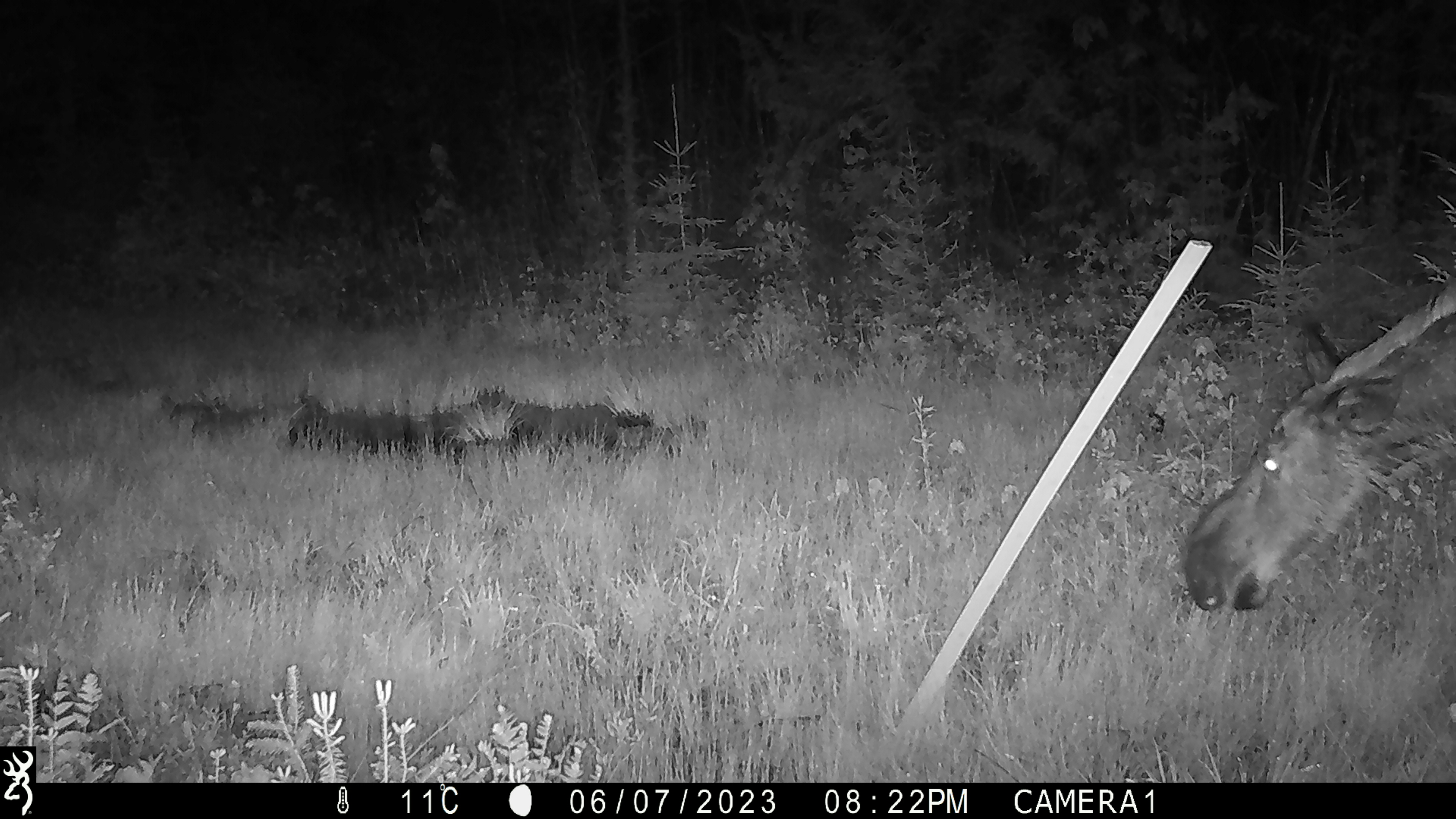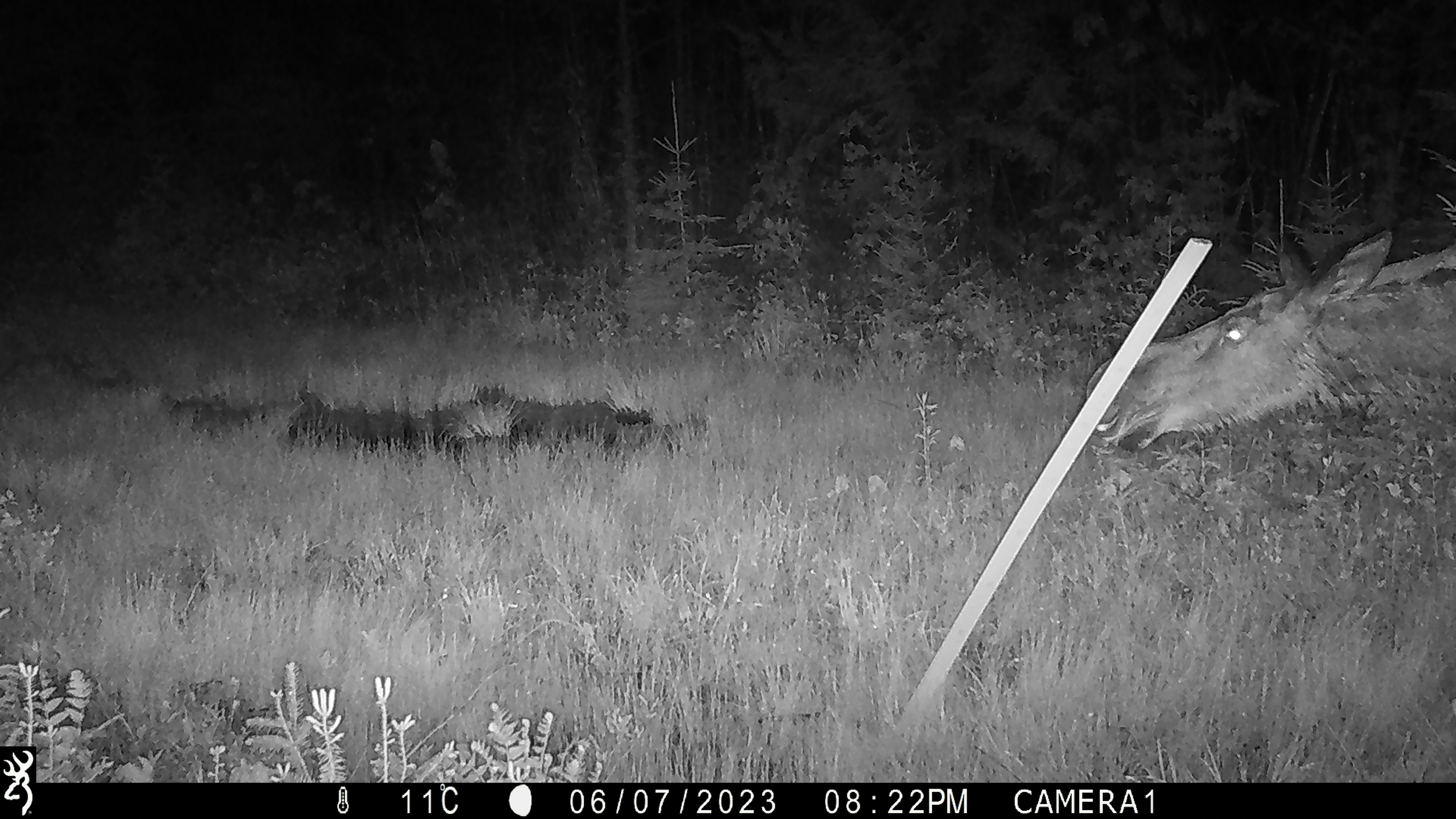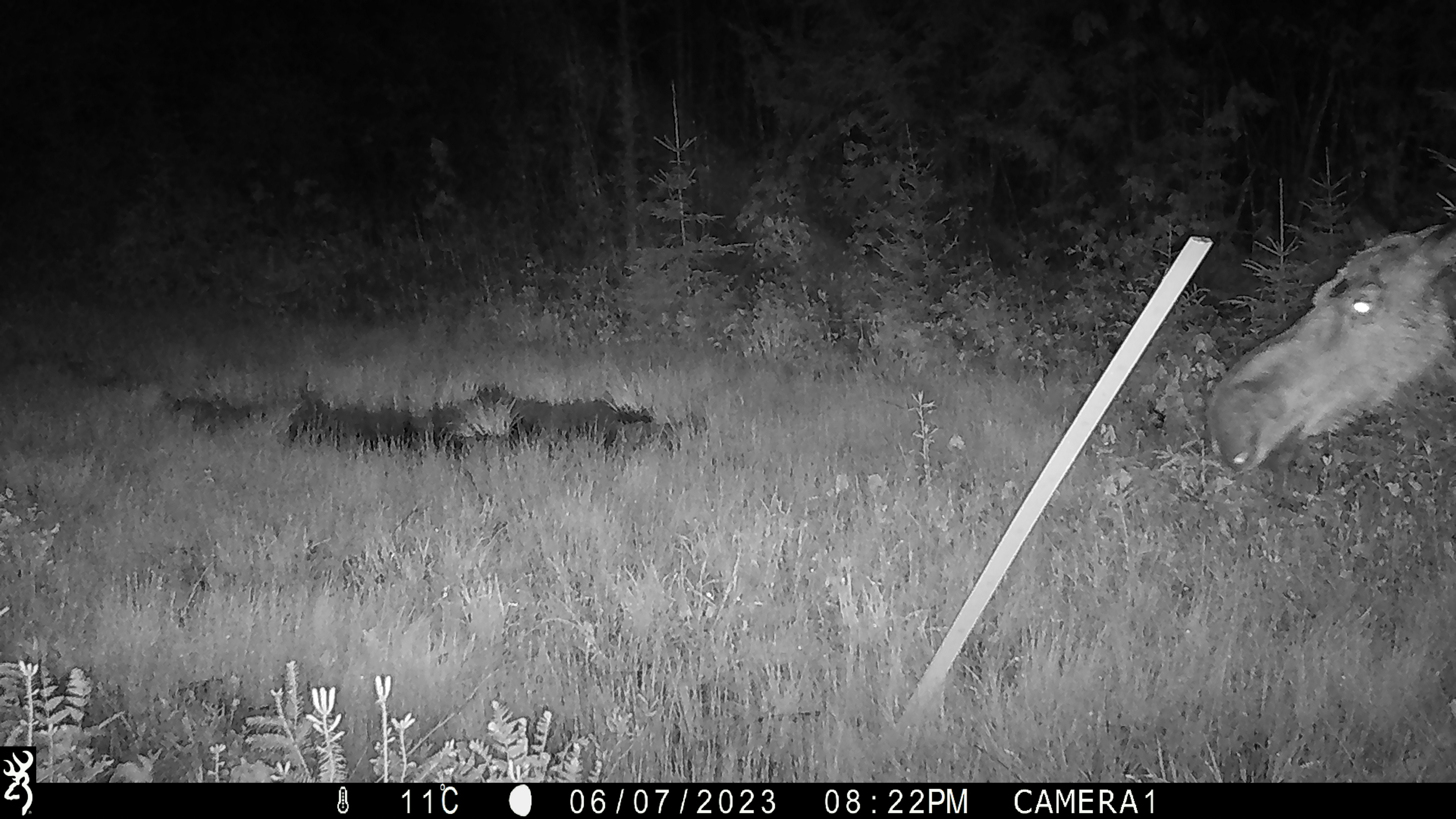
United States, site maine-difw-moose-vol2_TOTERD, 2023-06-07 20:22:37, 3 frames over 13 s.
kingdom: Animalia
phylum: Chordata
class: Mammalia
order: Artiodactyla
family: Cervidae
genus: Alces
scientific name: Alces alces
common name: moose